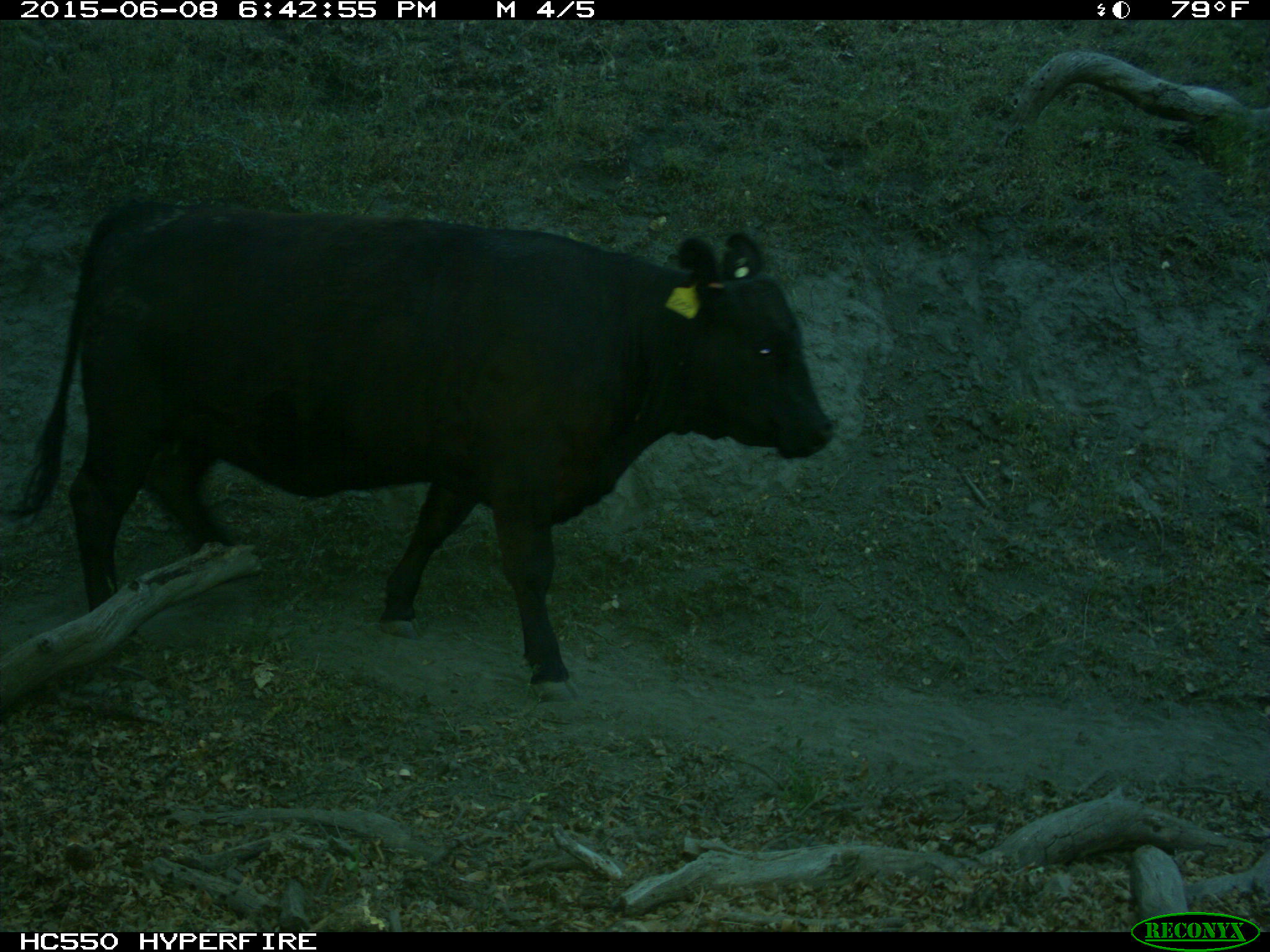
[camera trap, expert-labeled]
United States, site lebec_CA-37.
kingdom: Animalia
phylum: Chordata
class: Mammalia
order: Artiodactyla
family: Bovidae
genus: Bos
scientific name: Bos taurus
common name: domestic cow